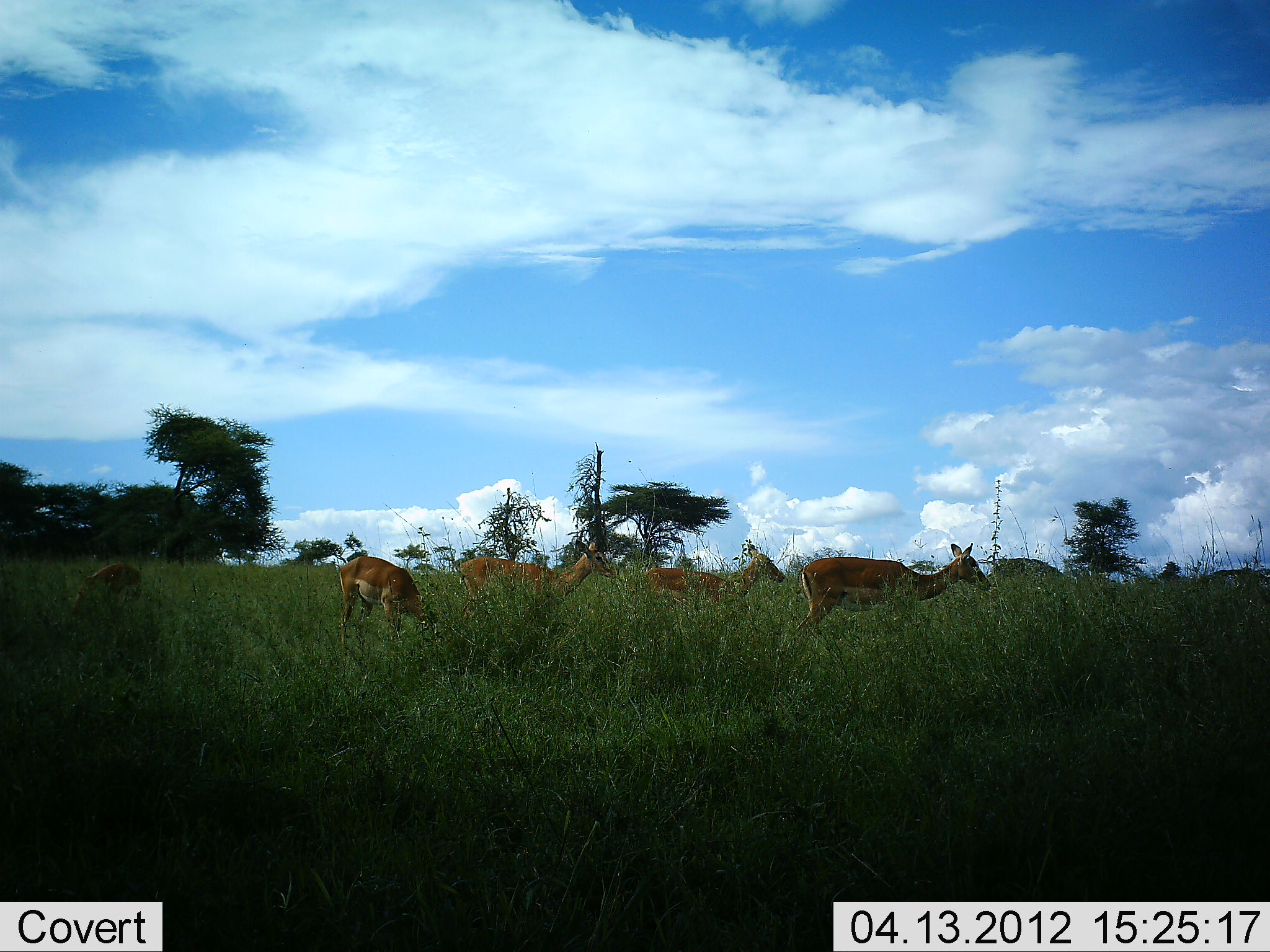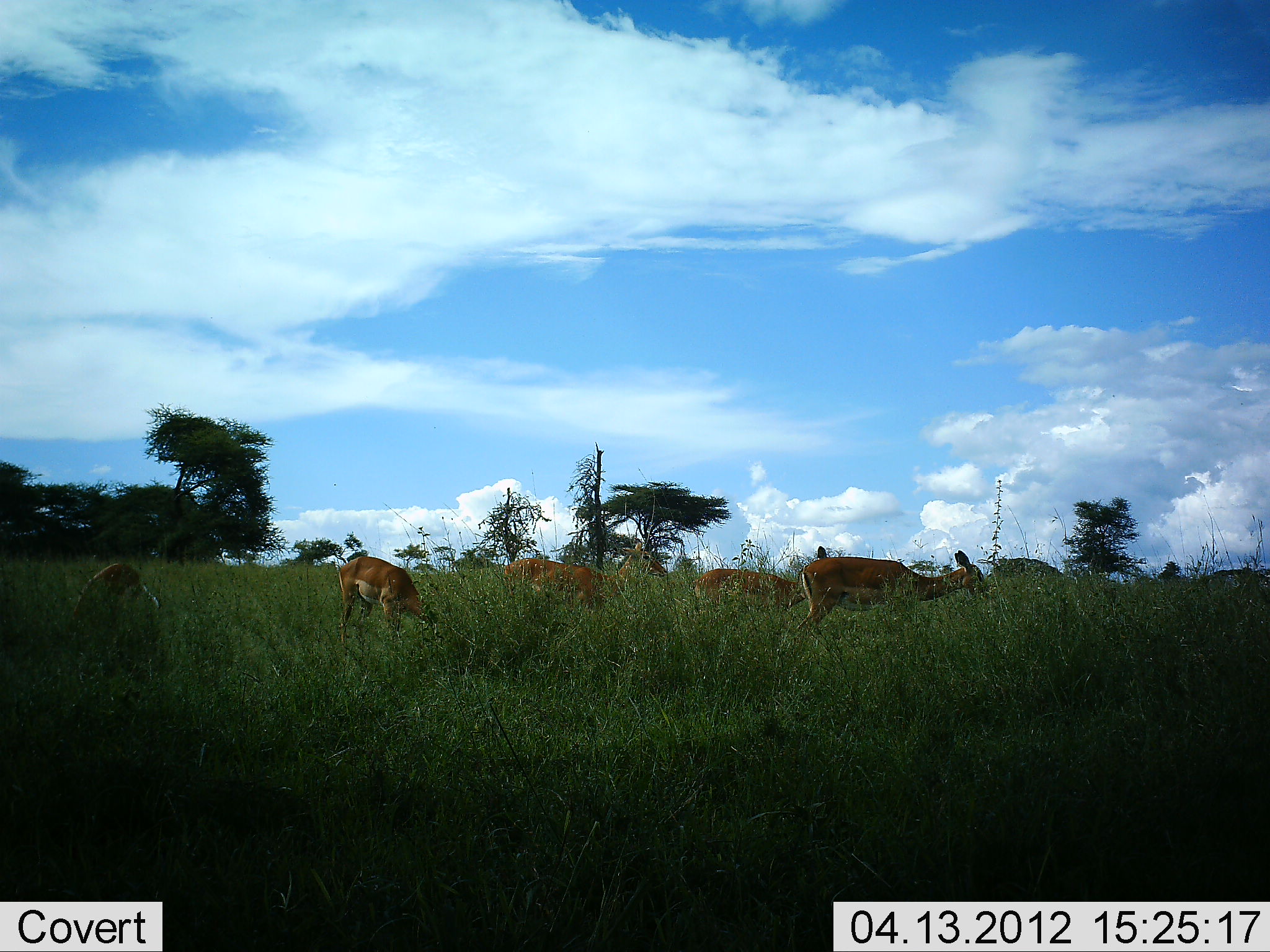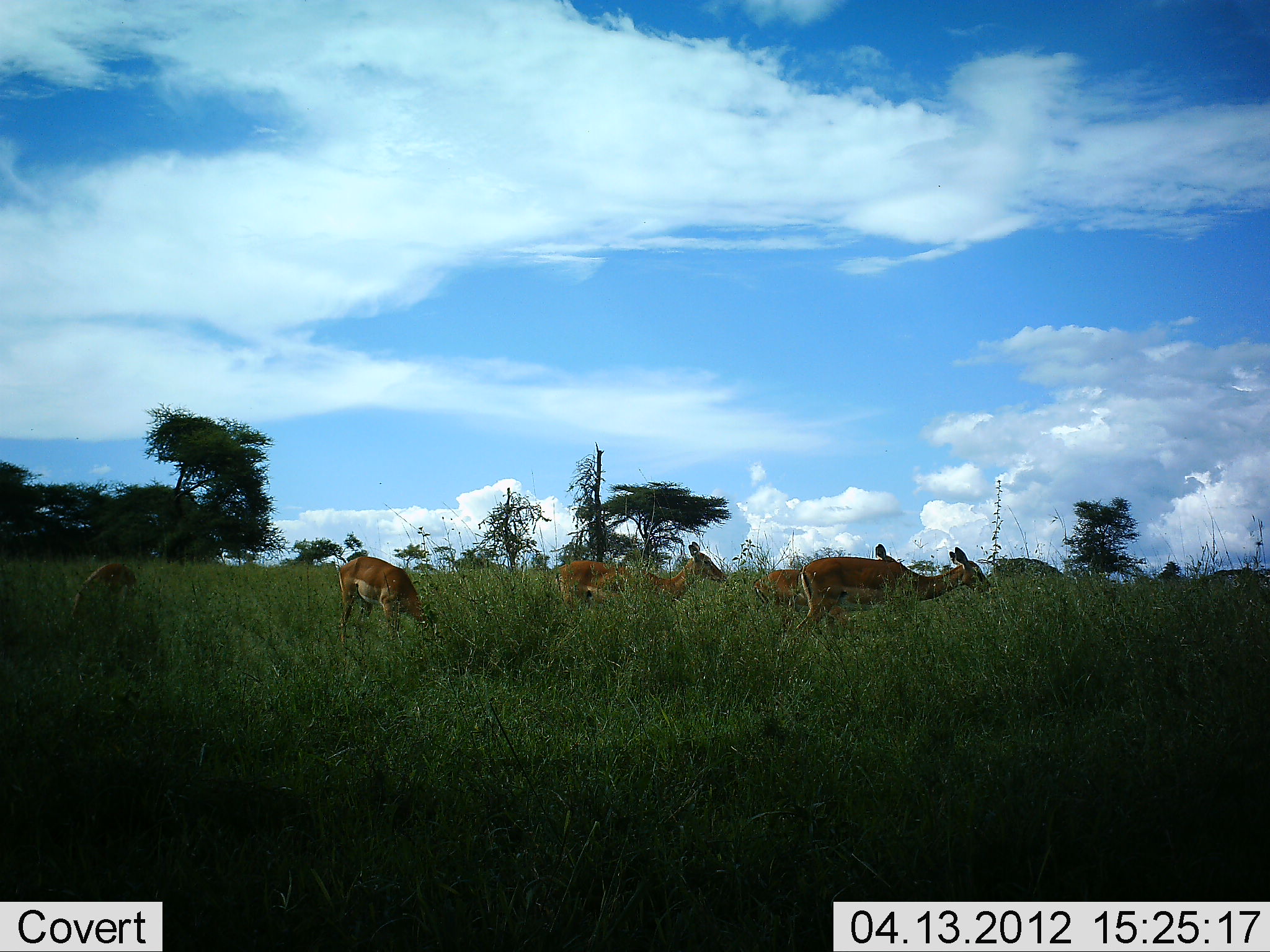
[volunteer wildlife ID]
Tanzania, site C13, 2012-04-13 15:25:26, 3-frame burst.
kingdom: Animalia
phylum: Chordata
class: Mammalia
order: Artiodactyla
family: Bovidae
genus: Aepyceros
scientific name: Aepyceros melampus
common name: impala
Impala (Aepyceros melampus), count 5. Behavior (volunteer vote fractions): standing 43%, resting 0%, moving 64%, interacting 0%. Young present (vote fraction): 7%. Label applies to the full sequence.